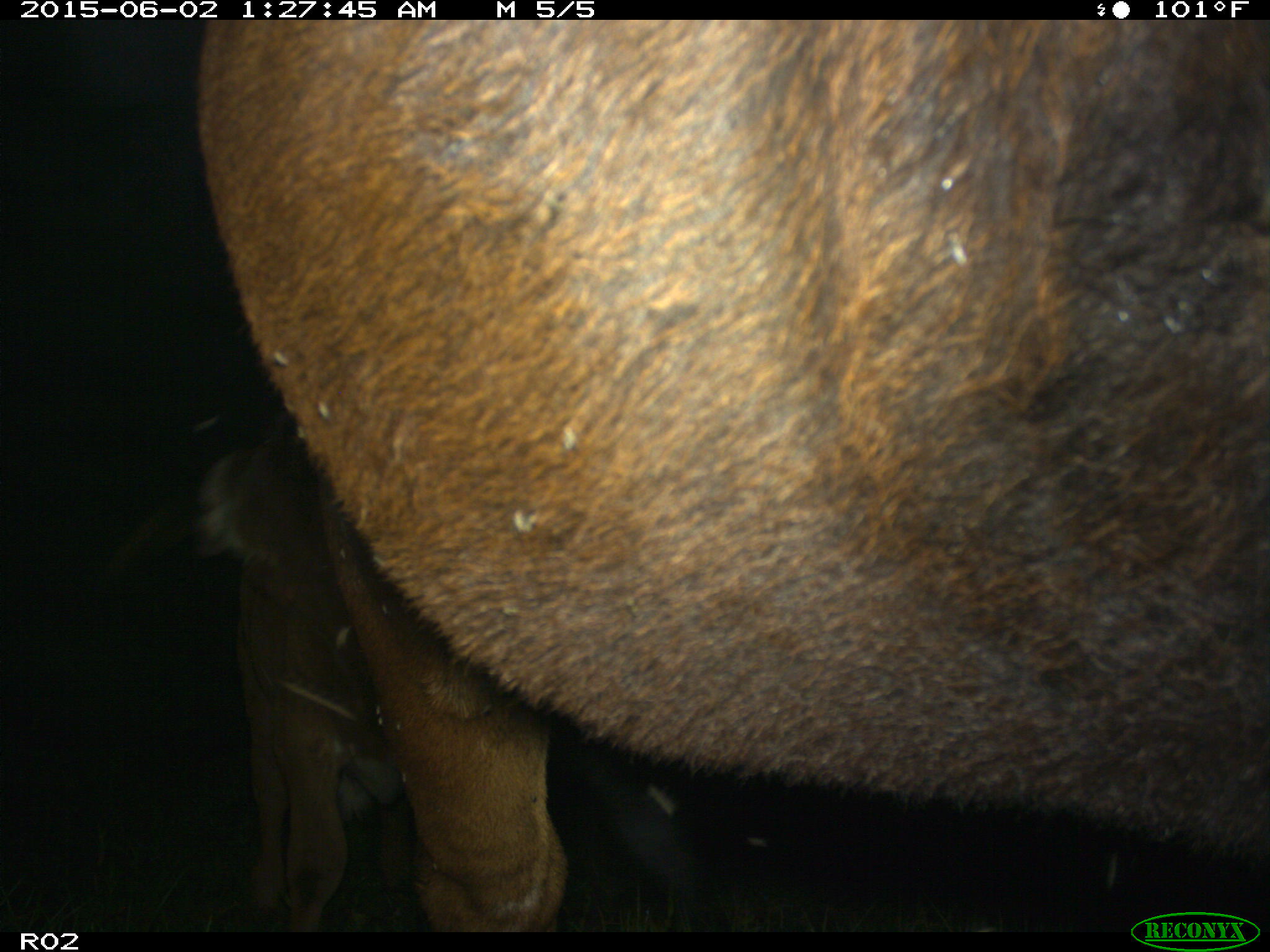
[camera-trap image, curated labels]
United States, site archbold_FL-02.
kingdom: Animalia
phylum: Chordata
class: Mammalia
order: Artiodactyla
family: Bovidae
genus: Bos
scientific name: Bos taurus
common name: domestic cow